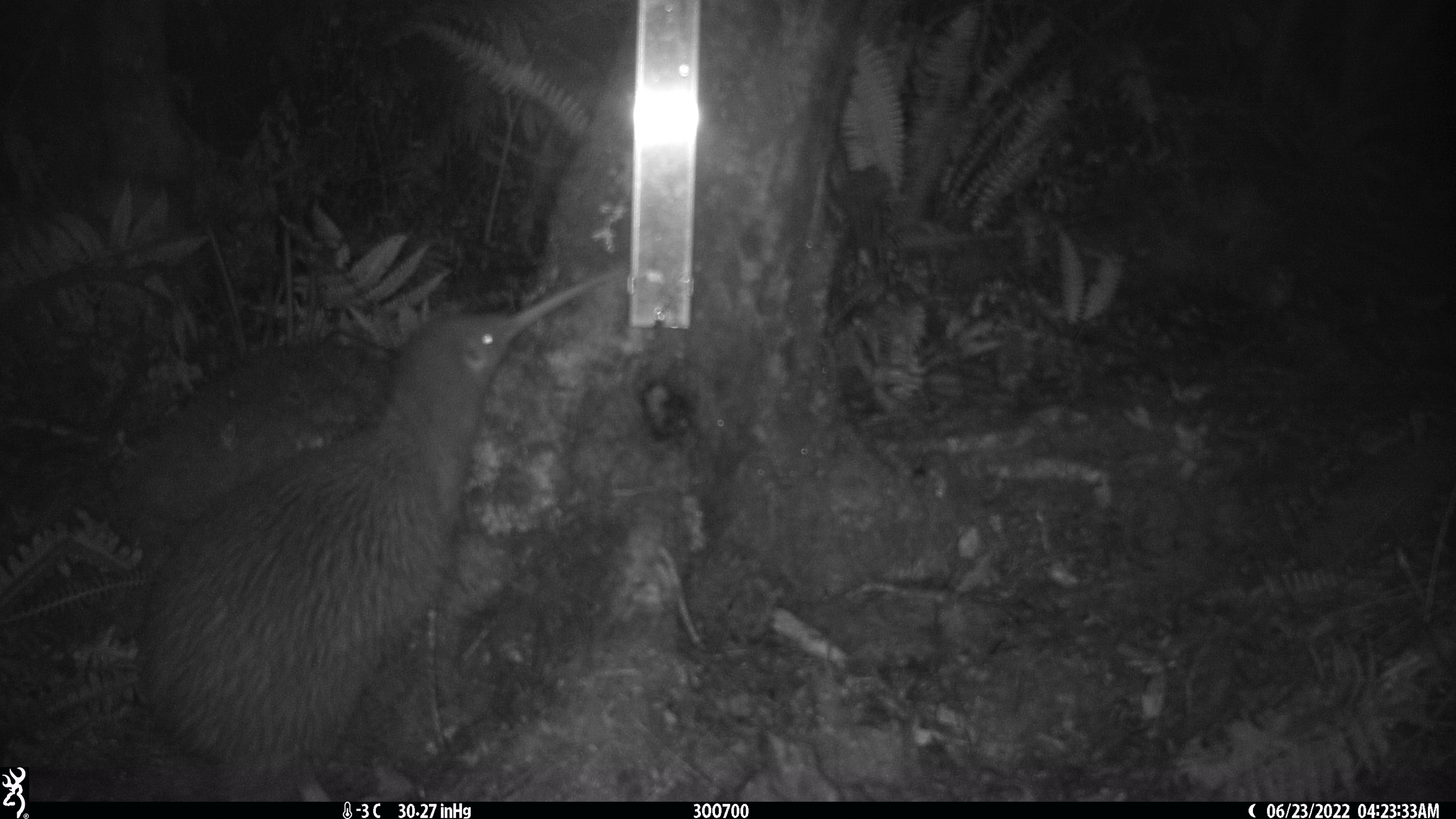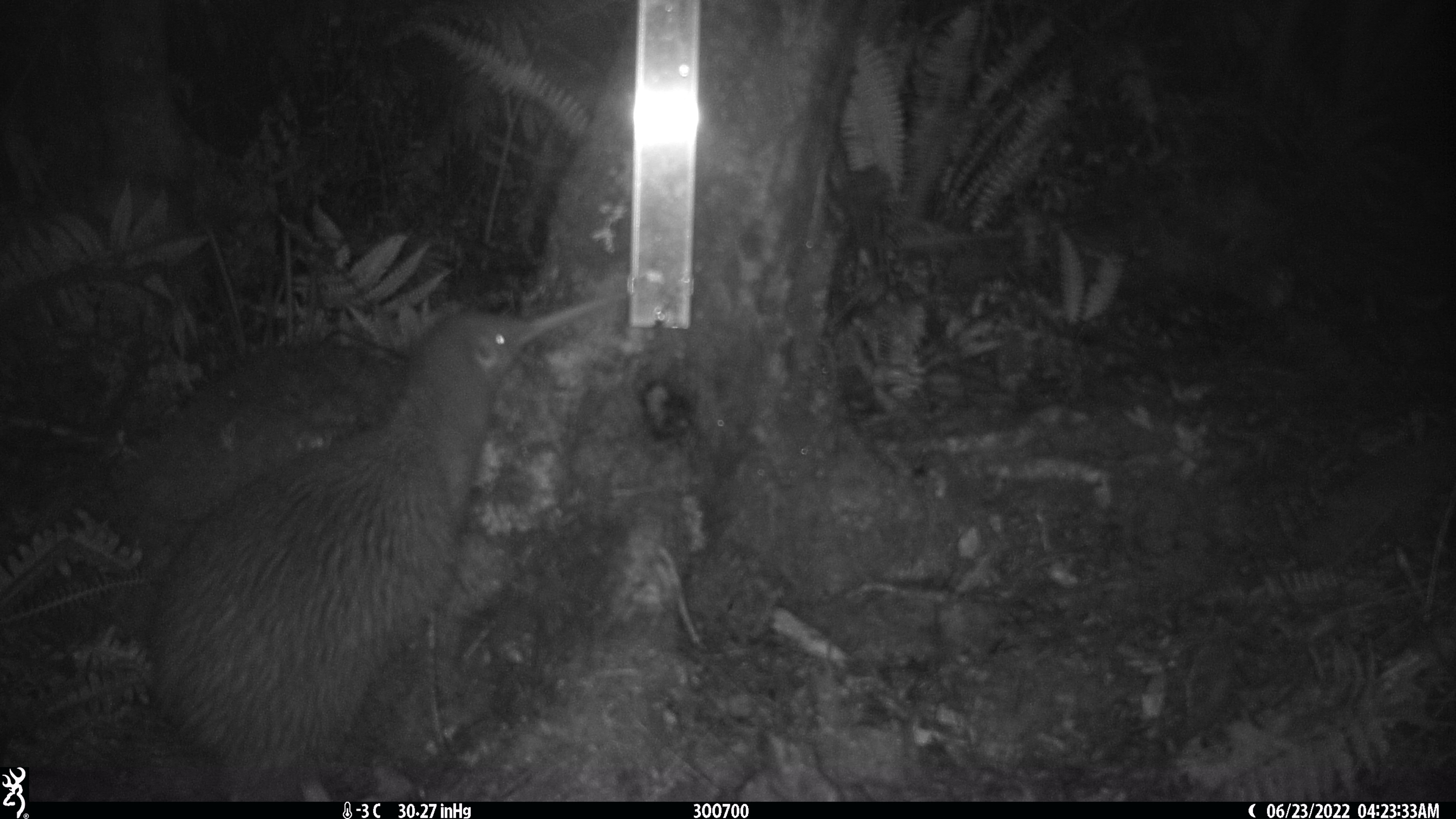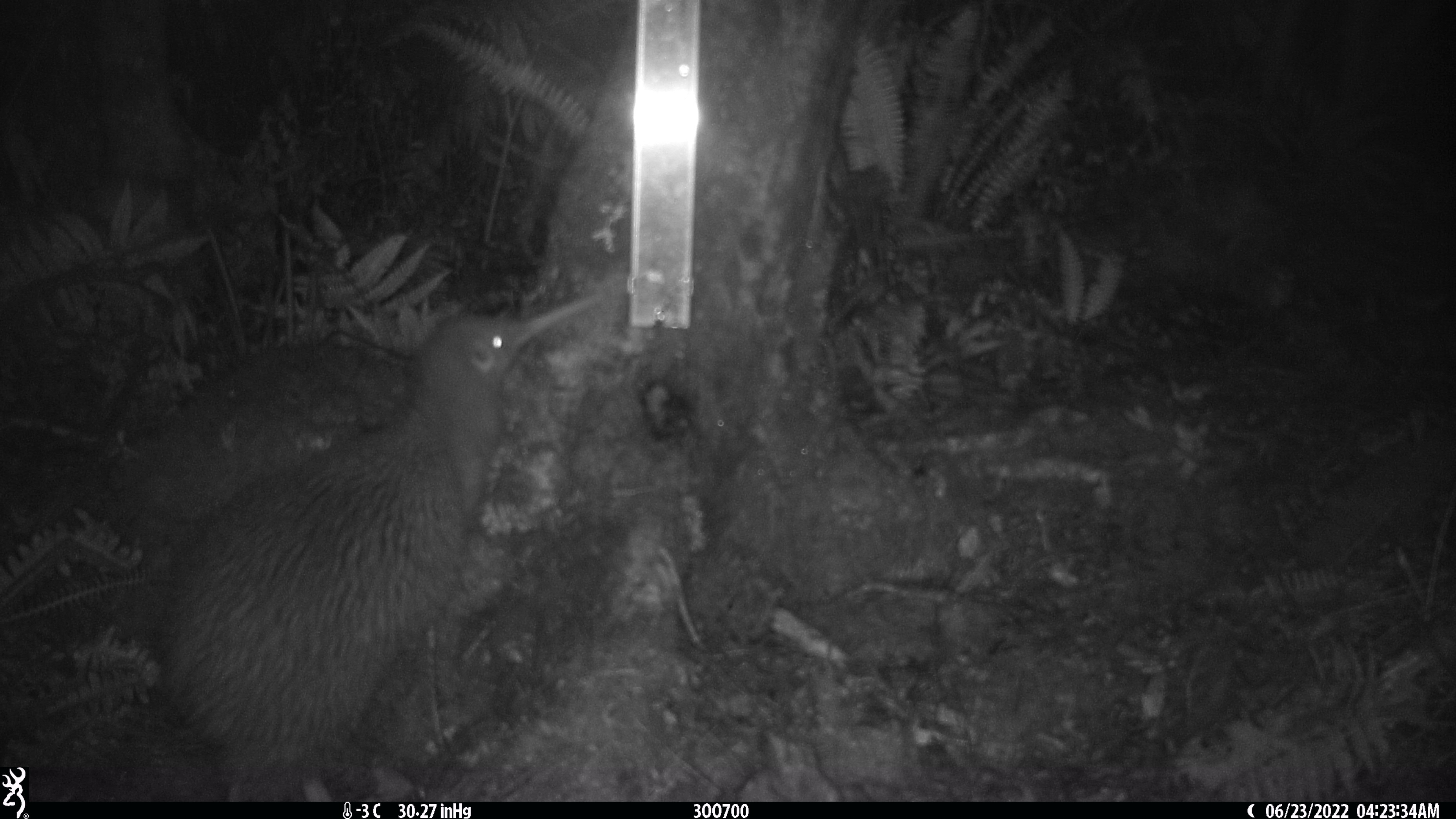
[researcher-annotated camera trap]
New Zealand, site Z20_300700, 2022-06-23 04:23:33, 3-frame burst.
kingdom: Animalia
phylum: Chordata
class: Aves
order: Apterygiformes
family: Apterygidae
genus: Apteryx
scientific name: Apteryx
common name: kiwi